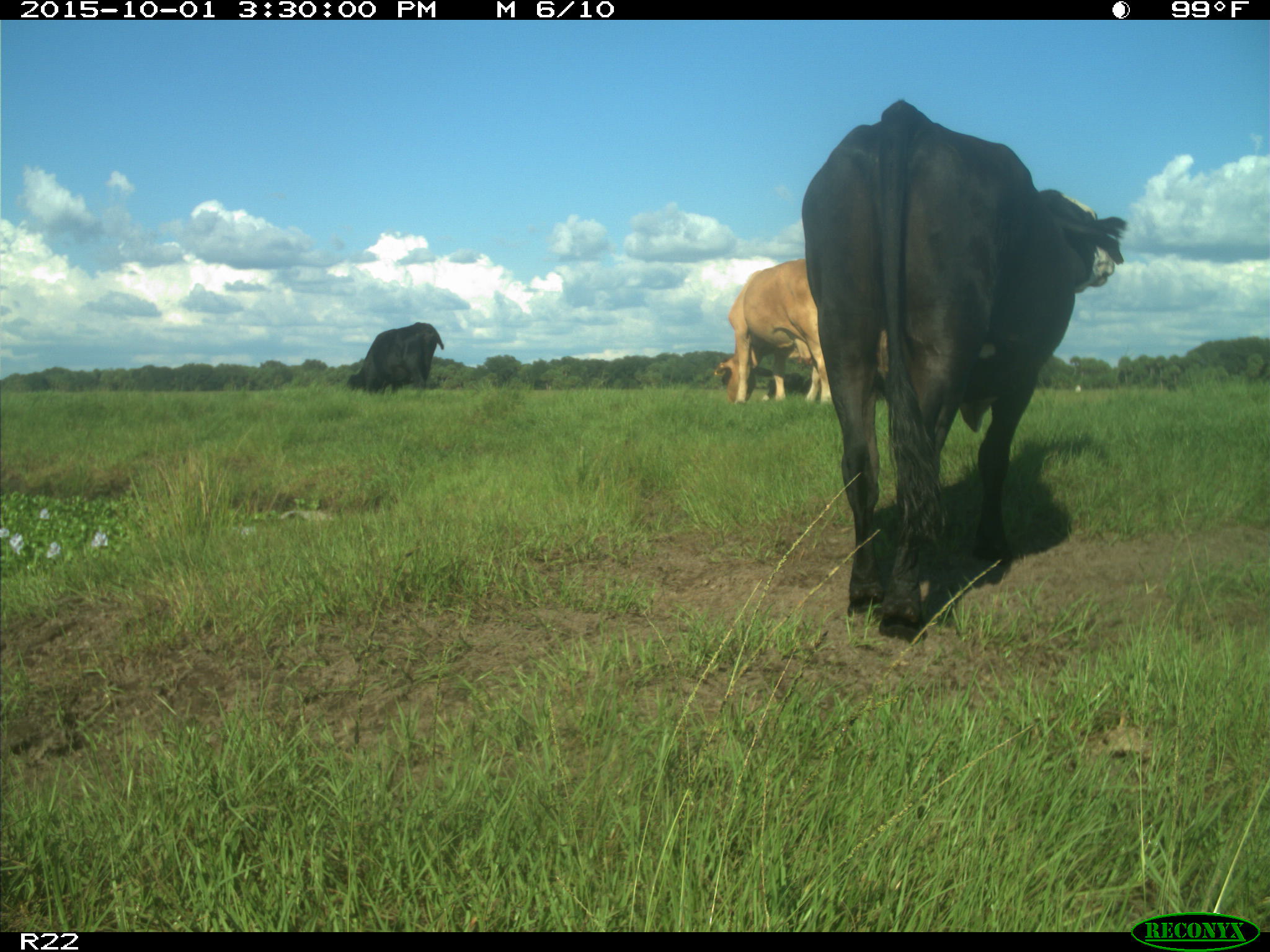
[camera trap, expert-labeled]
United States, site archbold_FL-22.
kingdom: Animalia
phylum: Chordata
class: Mammalia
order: Artiodactyla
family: Bovidae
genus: Bos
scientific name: Bos taurus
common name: domestic cow